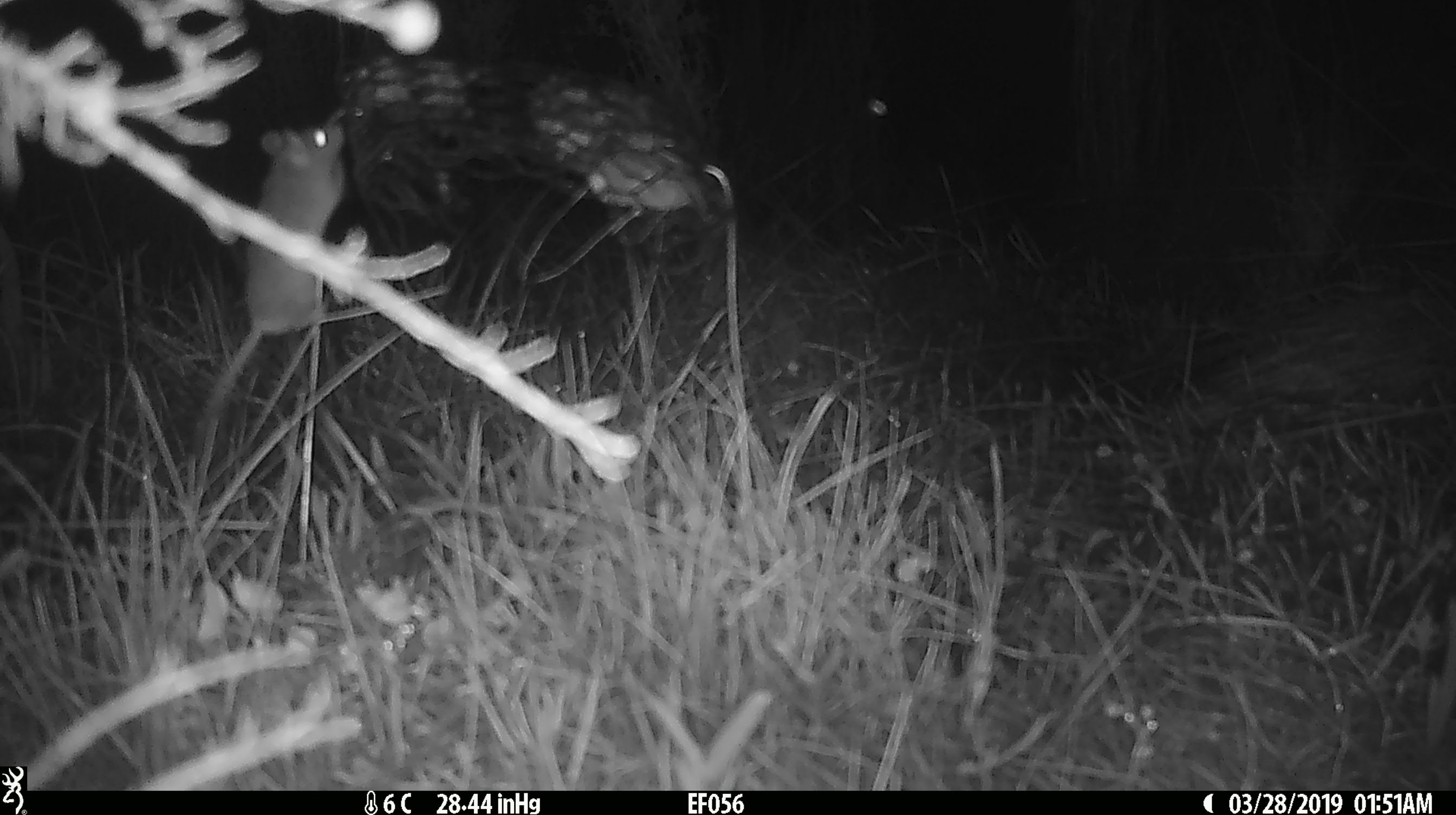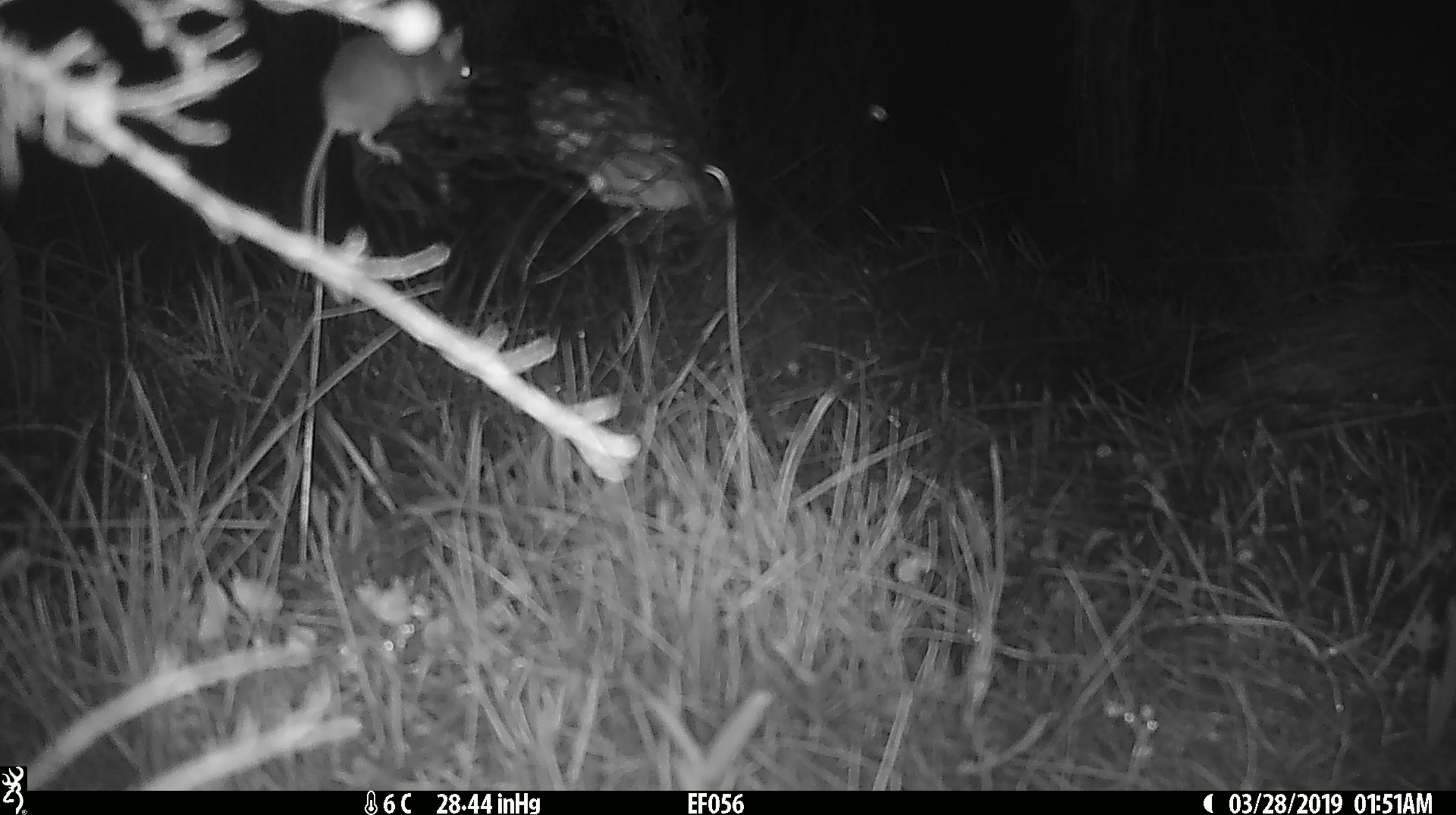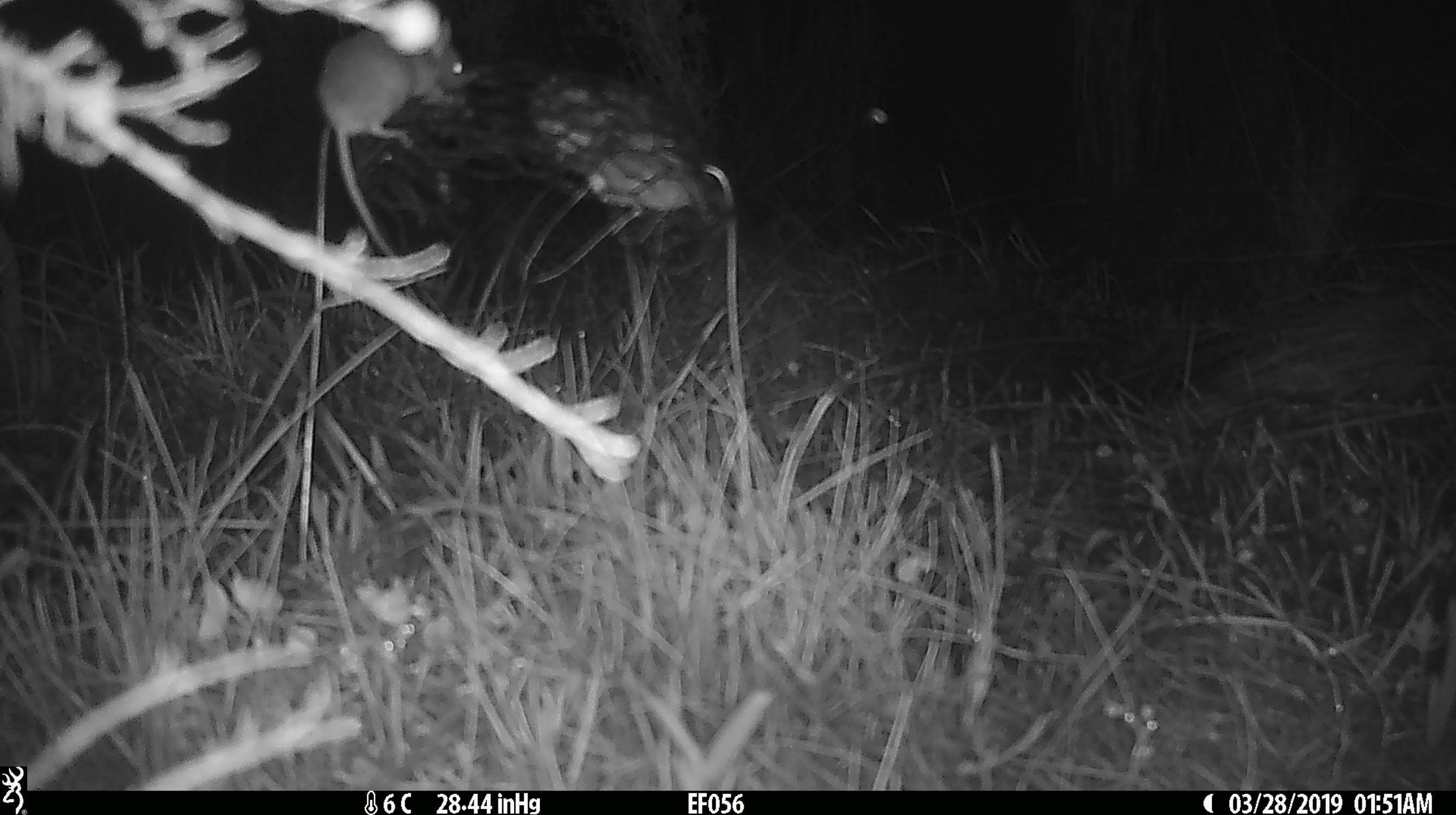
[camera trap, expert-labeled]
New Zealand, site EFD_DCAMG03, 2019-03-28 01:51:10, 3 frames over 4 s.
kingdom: Animalia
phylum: Chordata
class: Mammalia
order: Rodentia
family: Muridae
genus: Mus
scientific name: Mus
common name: mouse